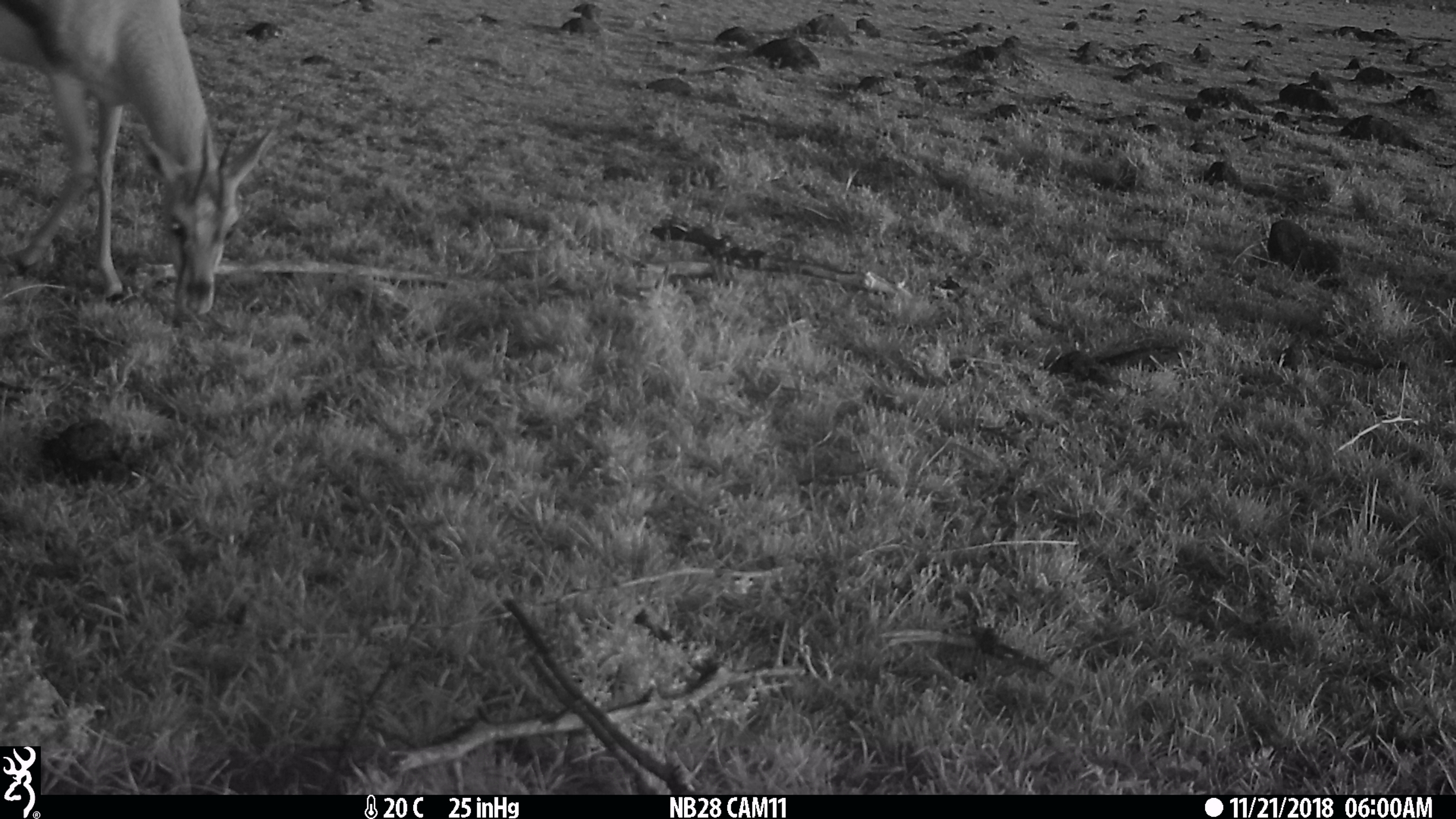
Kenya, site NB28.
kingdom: Animalia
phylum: Chordata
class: Mammalia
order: Artiodactyla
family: Bovidae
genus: Eudorcas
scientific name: Eudorcas thomsonii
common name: thomon's gazelle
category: gazelle thomsons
Gazelle thomsons (thomon's gazelle) (Eudorcas thomsonii).